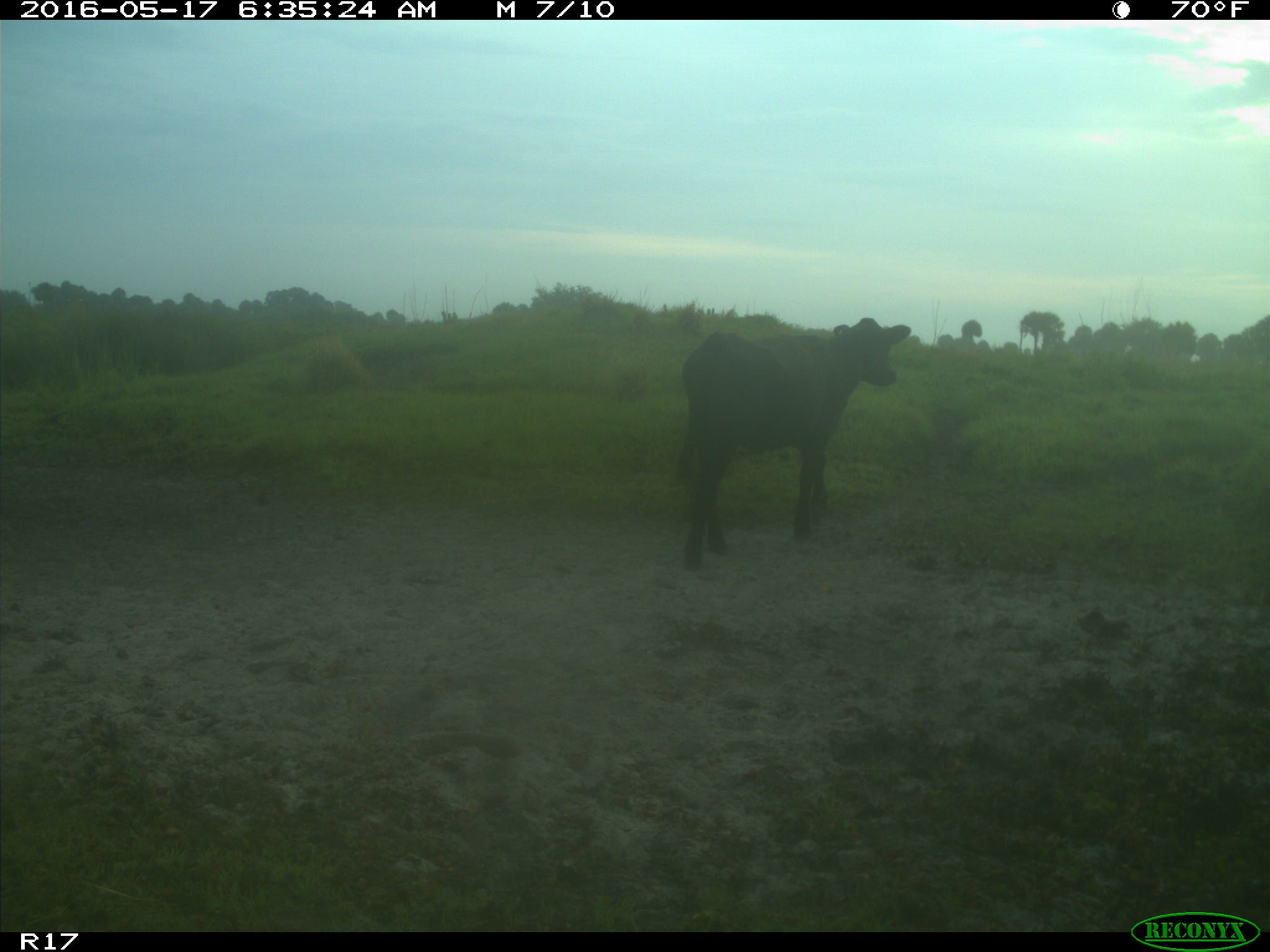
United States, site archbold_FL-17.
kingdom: Animalia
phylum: Chordata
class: Mammalia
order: Artiodactyla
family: Bovidae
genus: Bos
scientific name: Bos taurus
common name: domestic cow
Bos taurus (domestic cow).